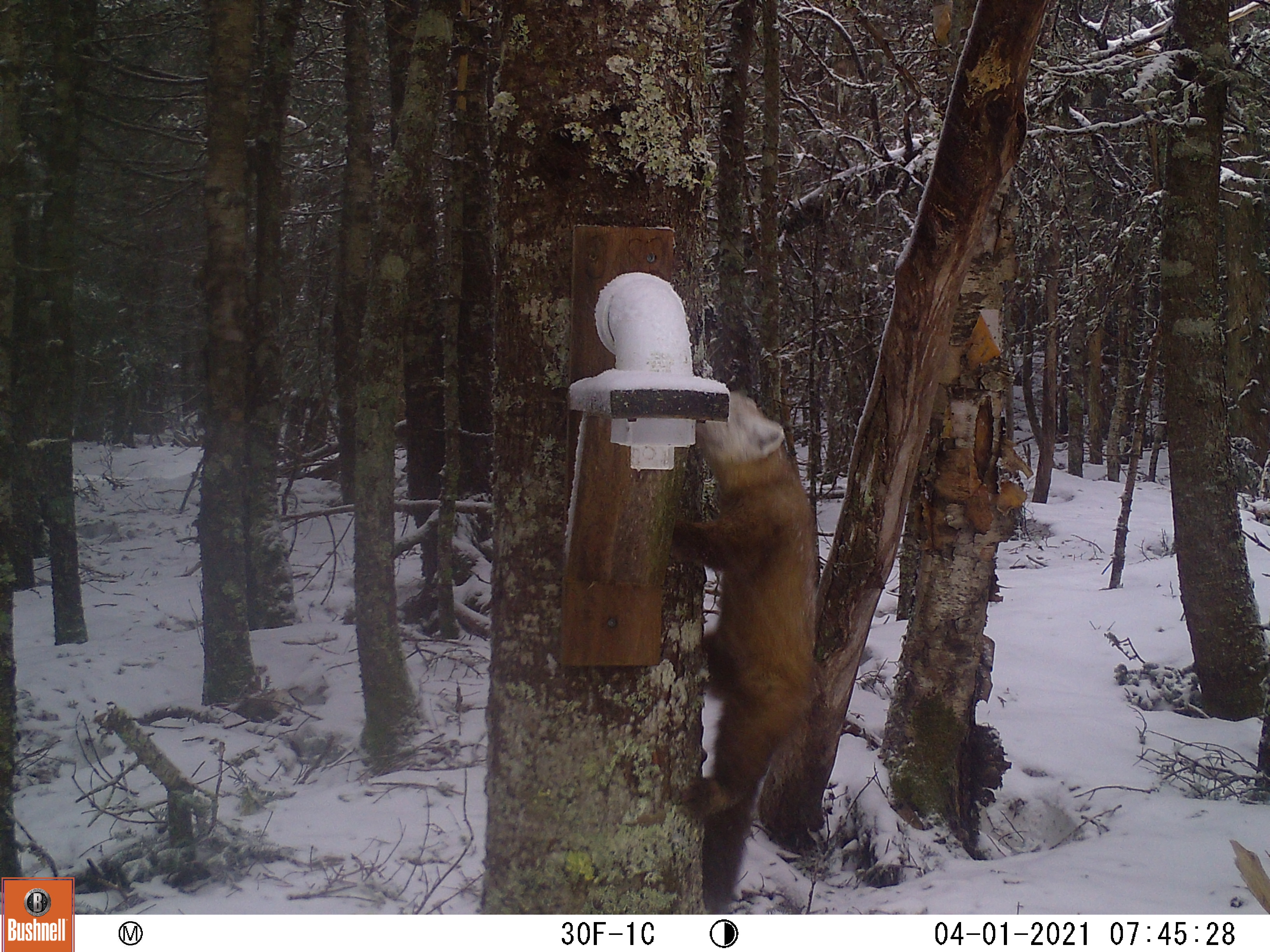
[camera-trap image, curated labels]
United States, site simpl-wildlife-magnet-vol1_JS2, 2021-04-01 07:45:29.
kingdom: Animalia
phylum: Chordata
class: Mammalia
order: Carnivora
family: Mustelidae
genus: Martes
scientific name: Martes americana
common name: american marten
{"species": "american marten (Martes americana)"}